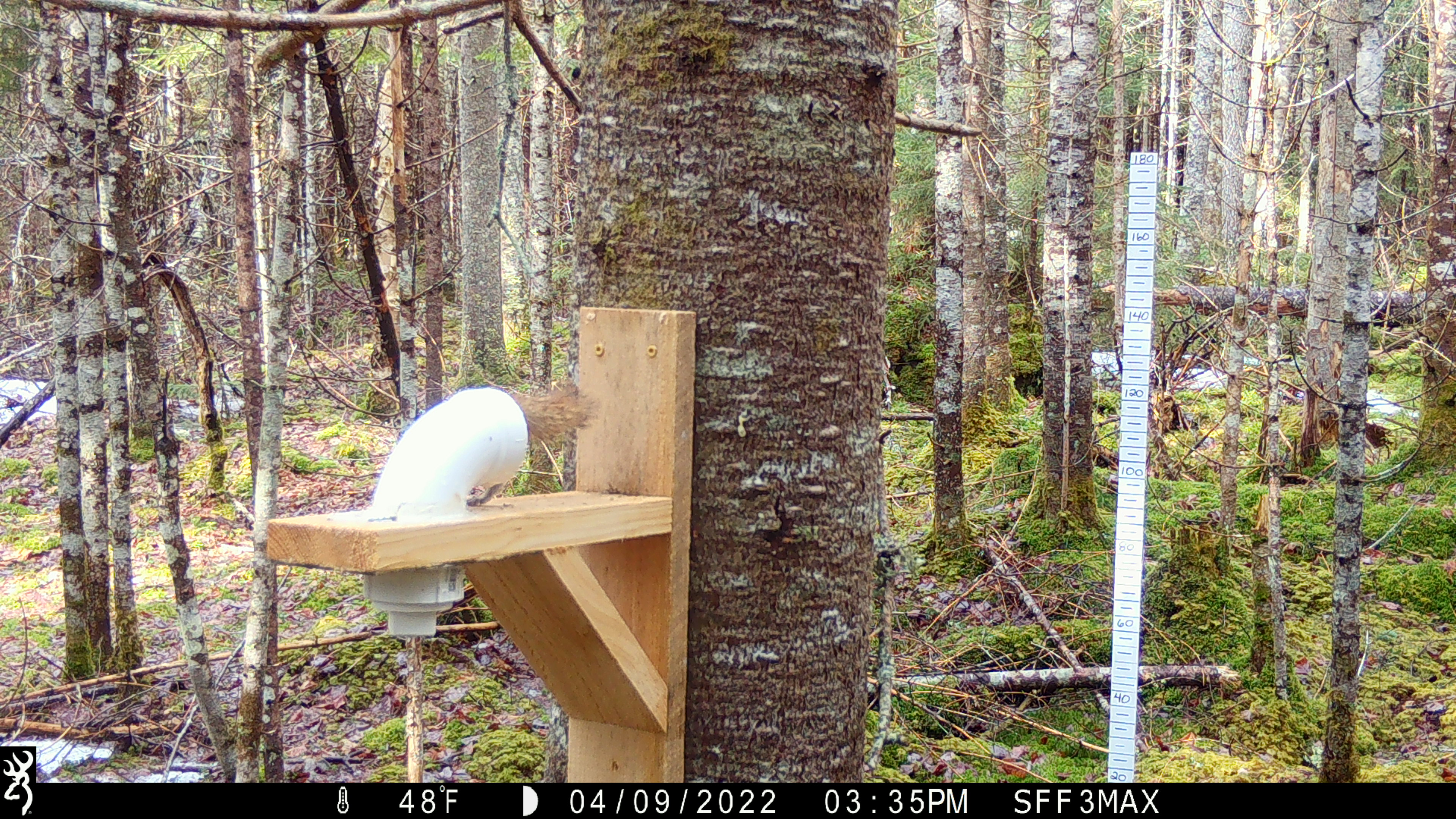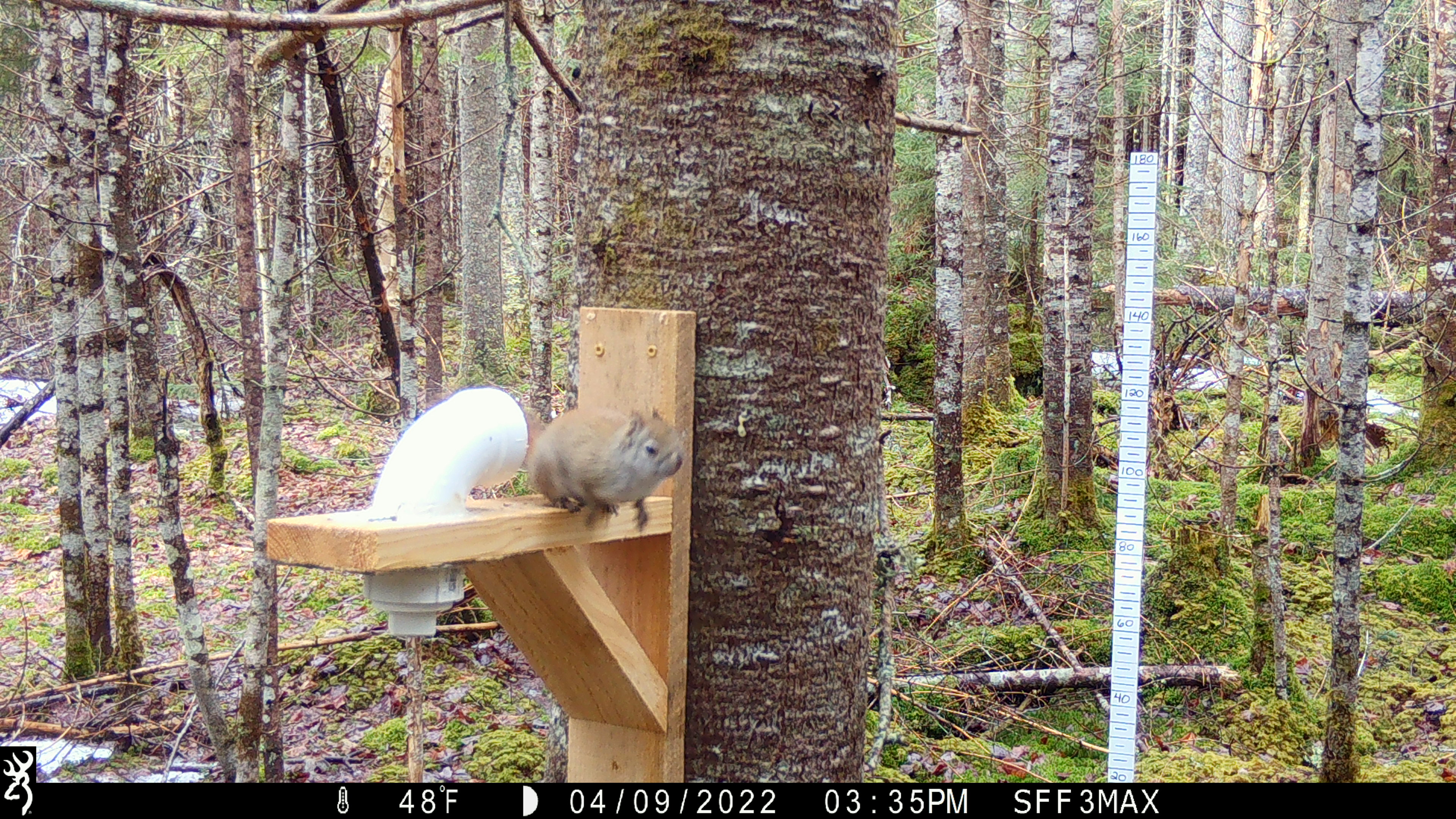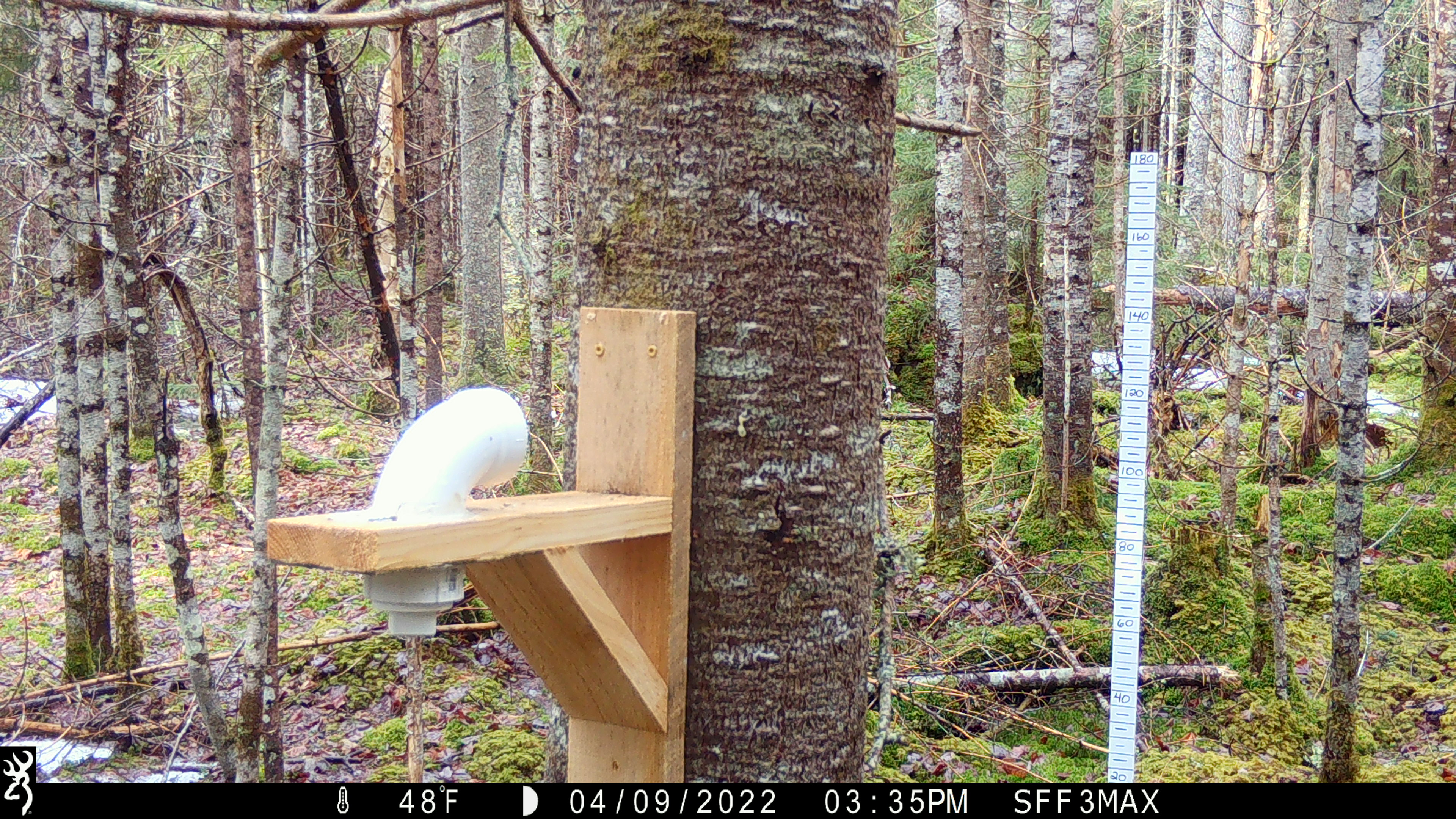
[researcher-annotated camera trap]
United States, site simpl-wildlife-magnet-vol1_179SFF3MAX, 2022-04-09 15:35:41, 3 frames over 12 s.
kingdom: Animalia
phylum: Chordata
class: Mammalia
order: Rodentia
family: Sciuridae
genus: Tamiasciurus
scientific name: Tamiasciurus hudsonicus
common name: red squirrel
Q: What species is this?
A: Red squirrel (Tamiasciurus hudsonicus).